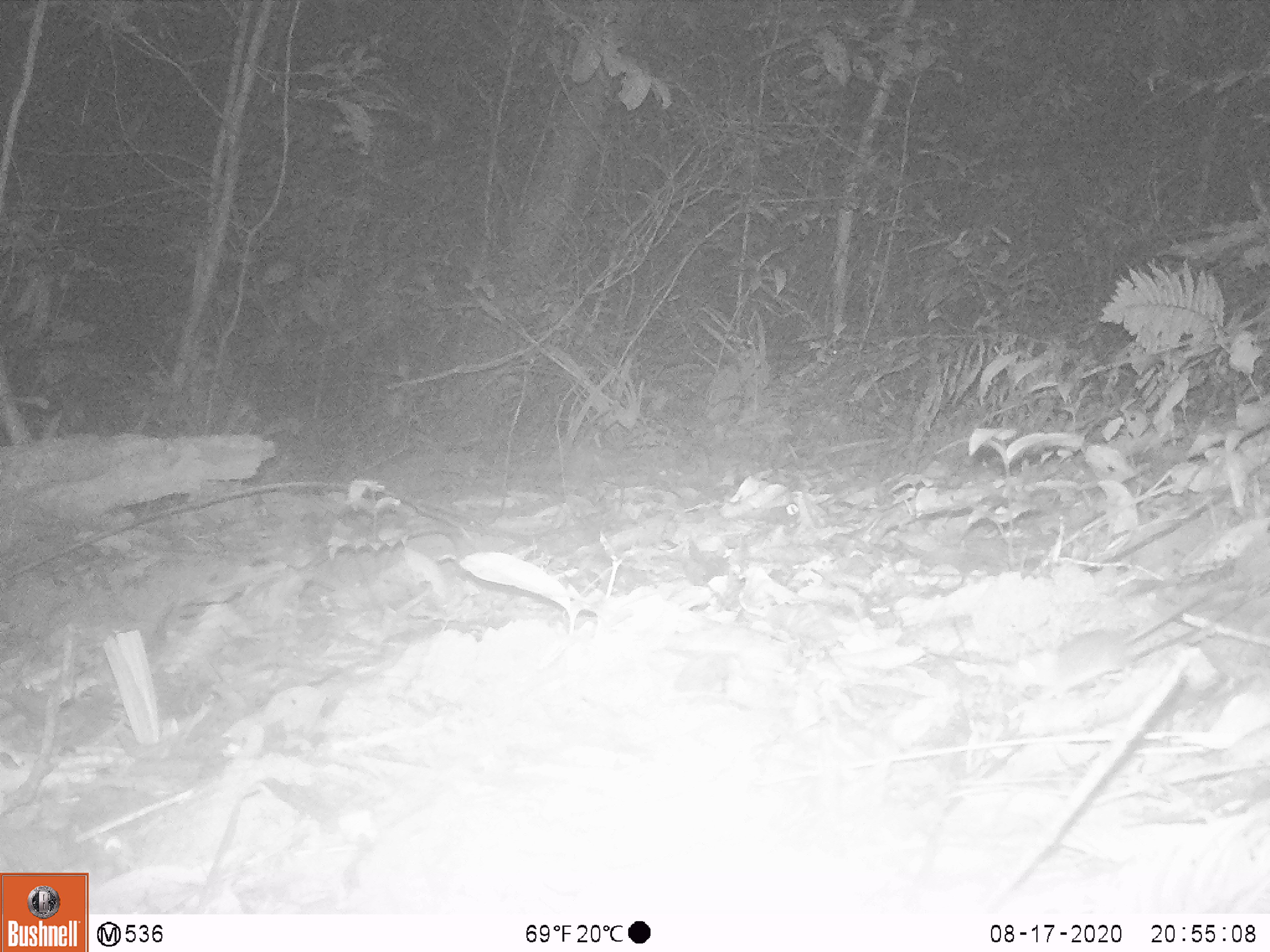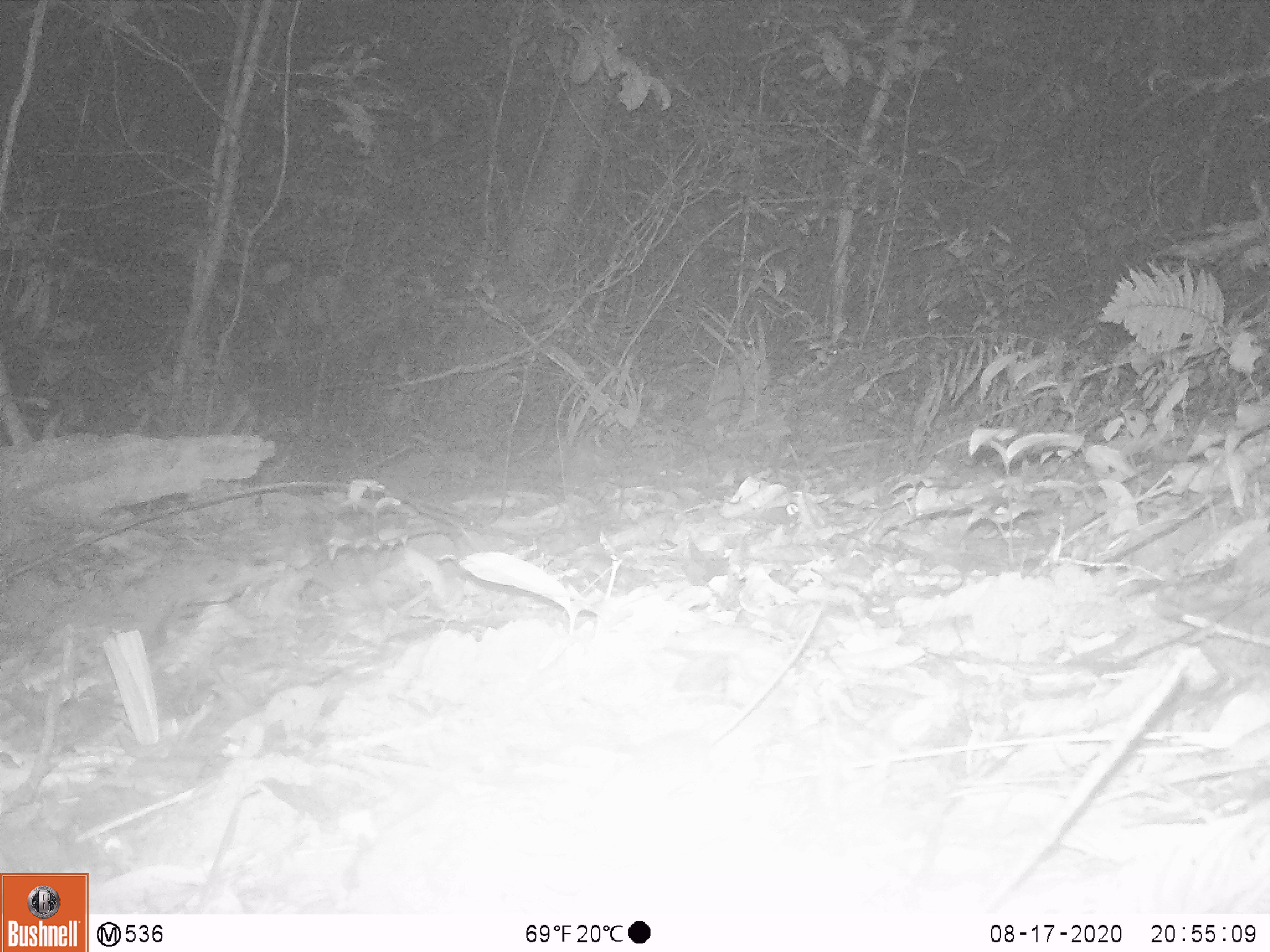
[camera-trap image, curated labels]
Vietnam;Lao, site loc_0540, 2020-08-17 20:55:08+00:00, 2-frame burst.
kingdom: Animalia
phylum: Chordata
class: Mammalia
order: Rodentia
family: Muridae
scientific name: Muridae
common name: old-world mice and rats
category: unidentified murid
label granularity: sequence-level